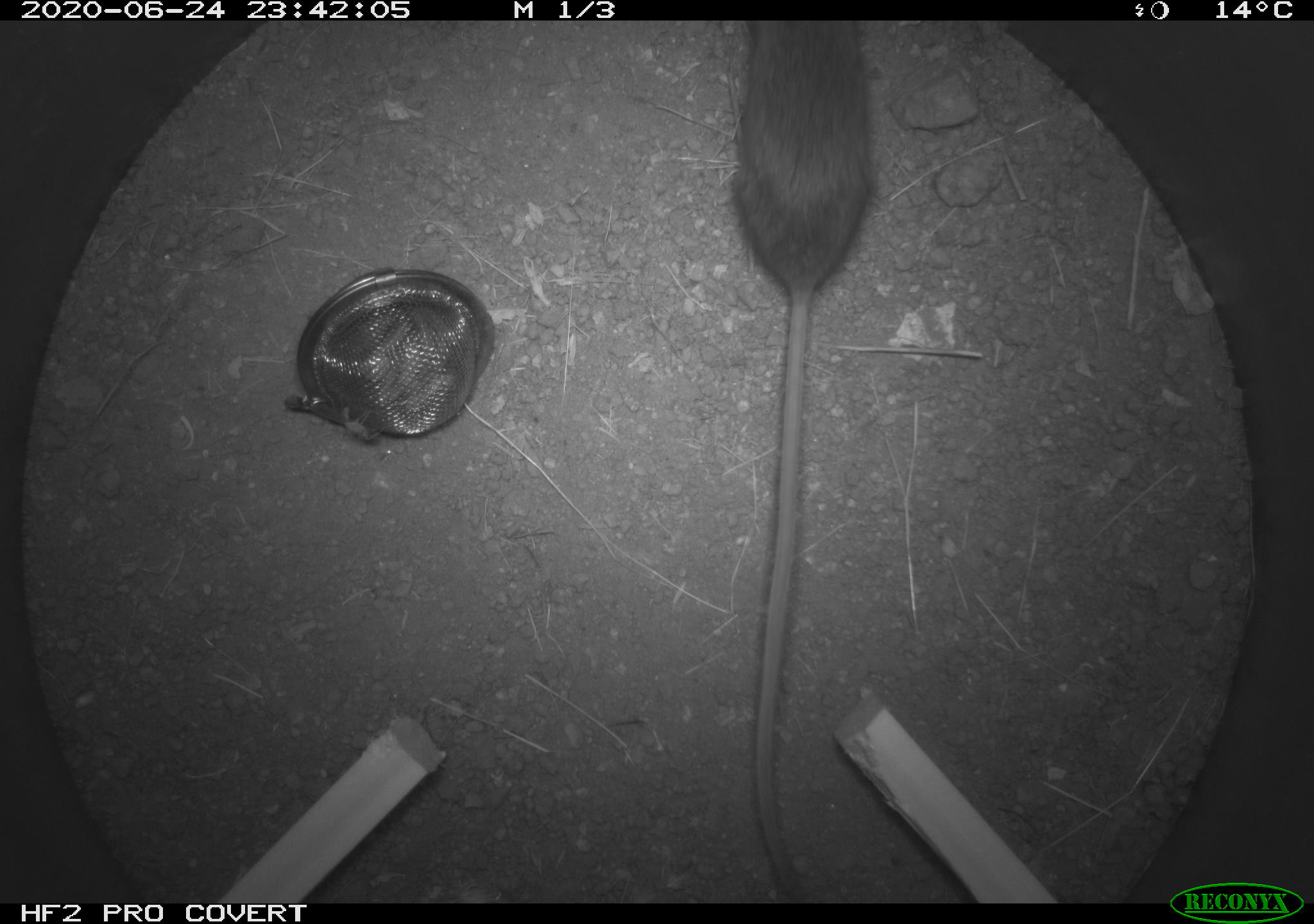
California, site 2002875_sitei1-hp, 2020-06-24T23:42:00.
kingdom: Animalia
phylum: Chordata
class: Mammalia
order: Rodentia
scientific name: Rodentia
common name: mouse species